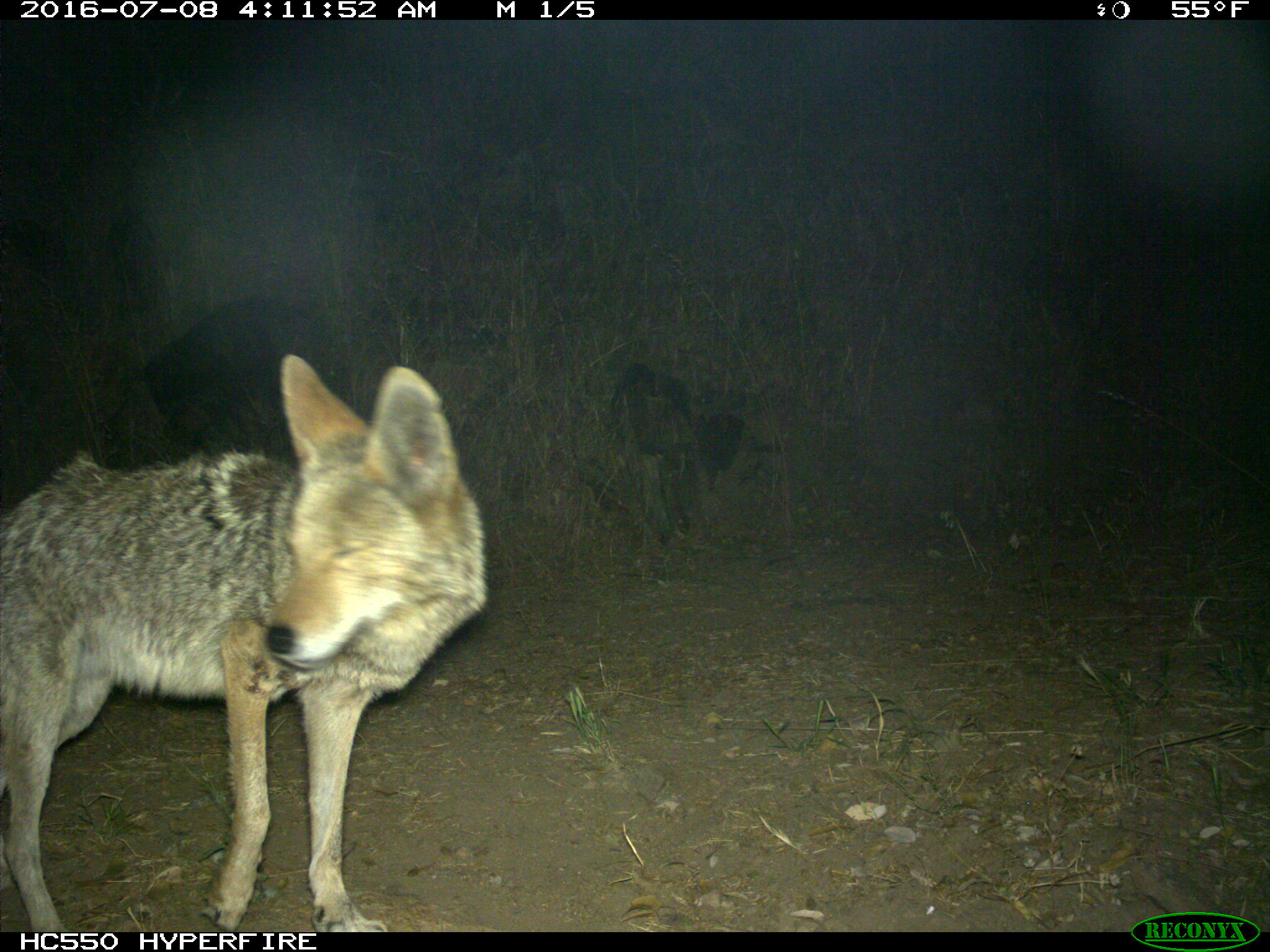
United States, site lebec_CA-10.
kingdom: Animalia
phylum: Chordata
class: Mammalia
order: Carnivora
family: Canidae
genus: Canis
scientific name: Canis latrans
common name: coyote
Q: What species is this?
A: Canis latrans (coyote).